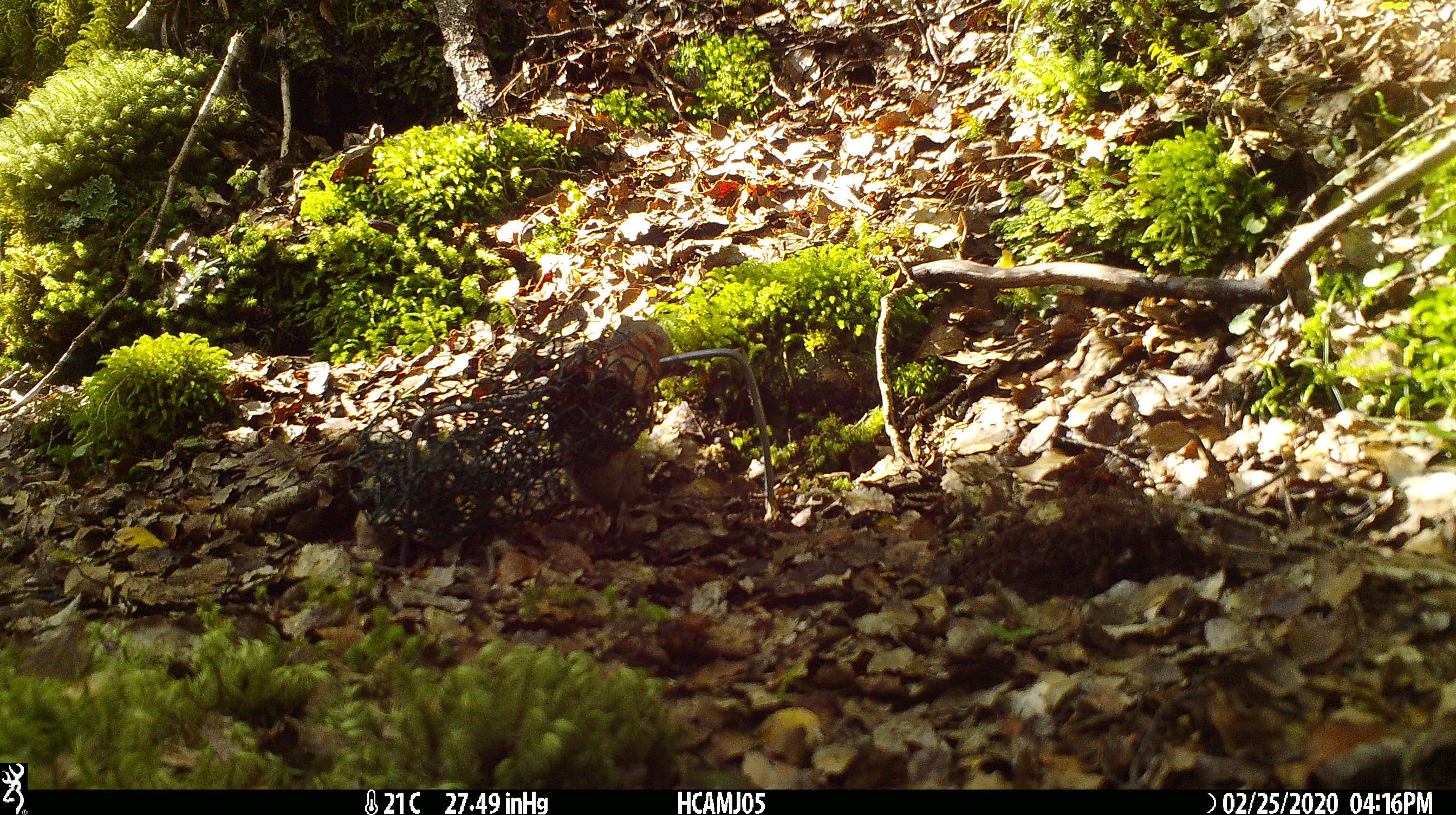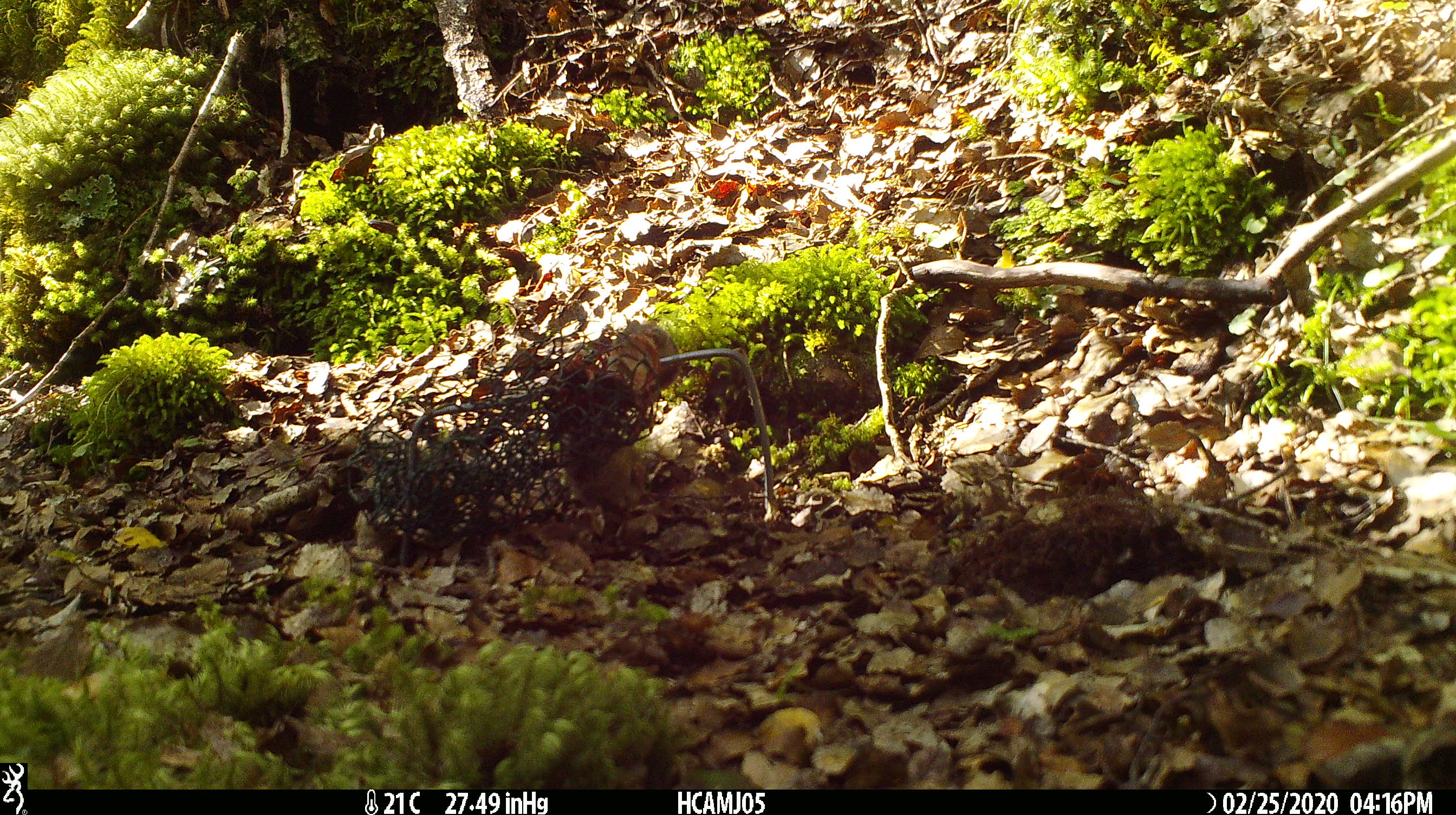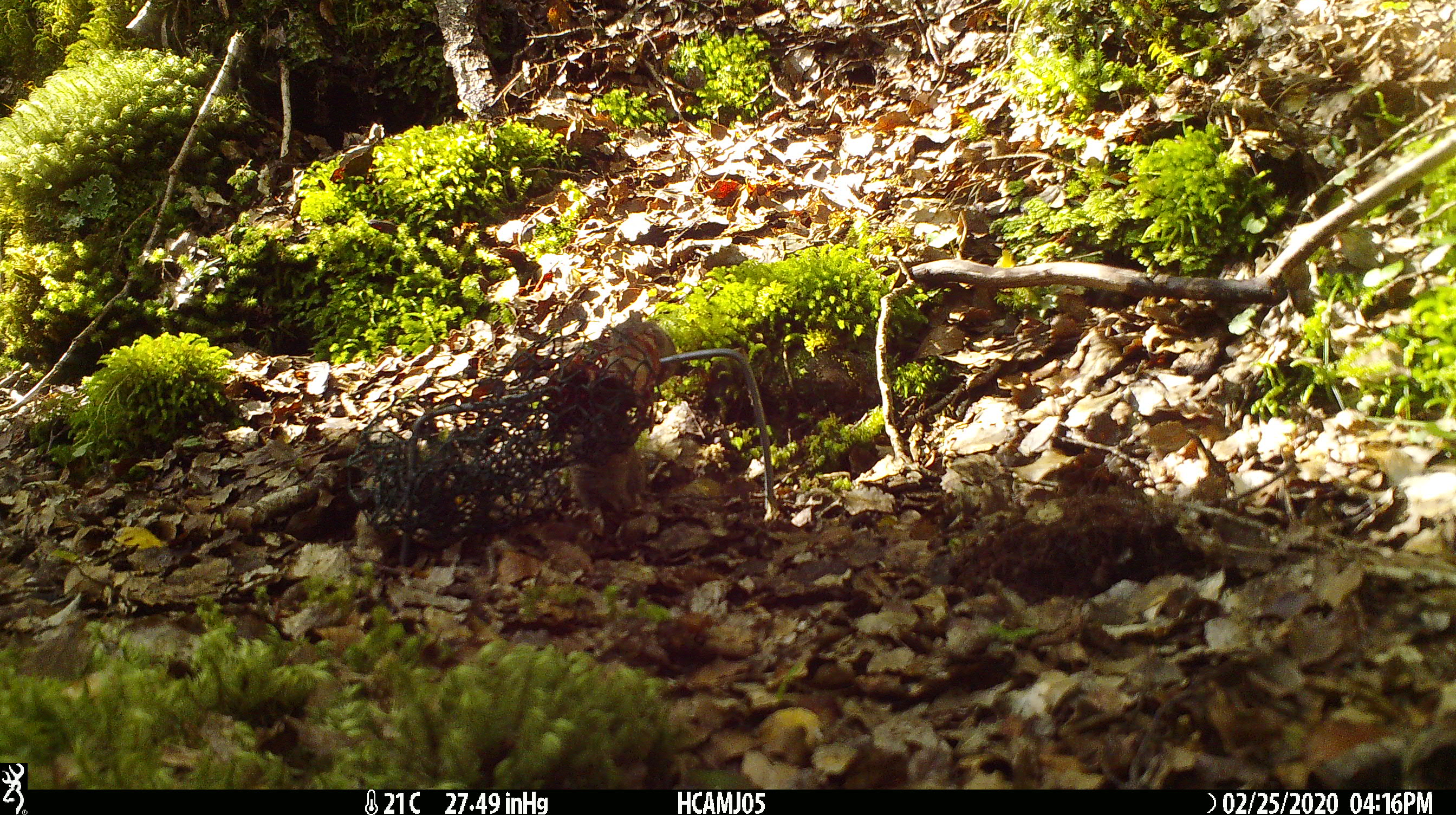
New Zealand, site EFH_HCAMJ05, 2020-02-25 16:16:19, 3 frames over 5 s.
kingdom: Animalia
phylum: Chordata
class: Mammalia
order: Rodentia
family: Muridae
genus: Mus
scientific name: Mus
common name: mouse